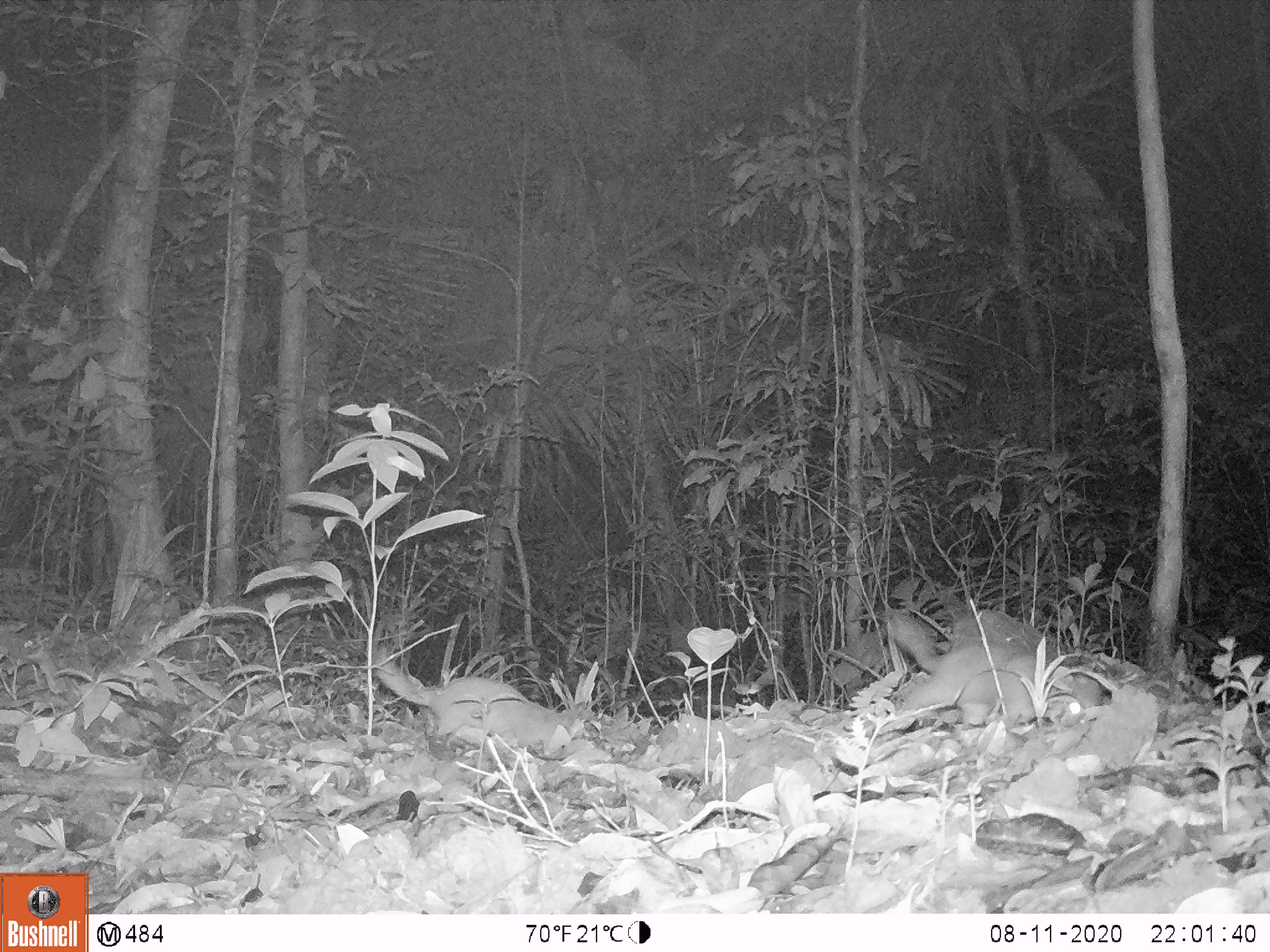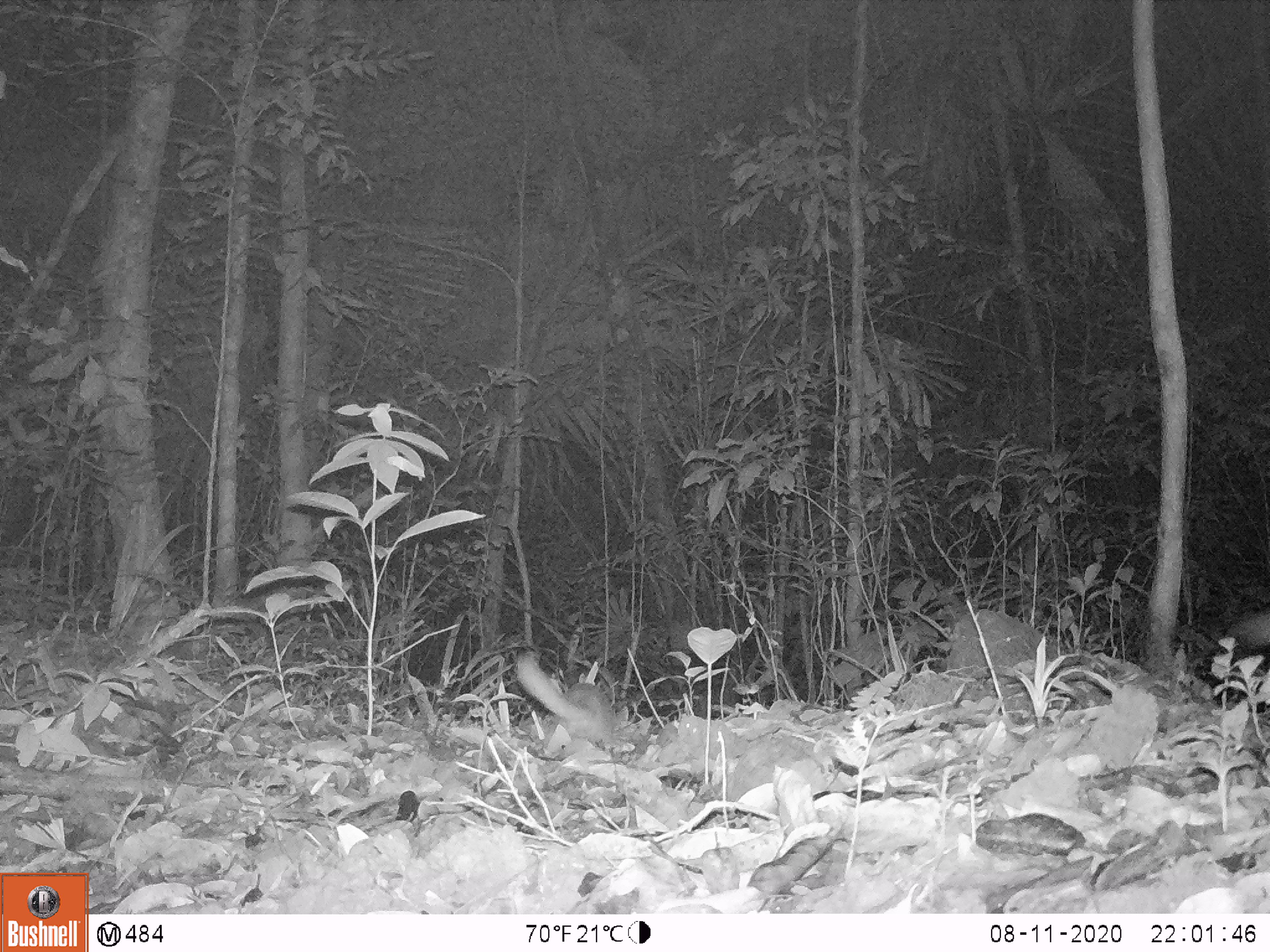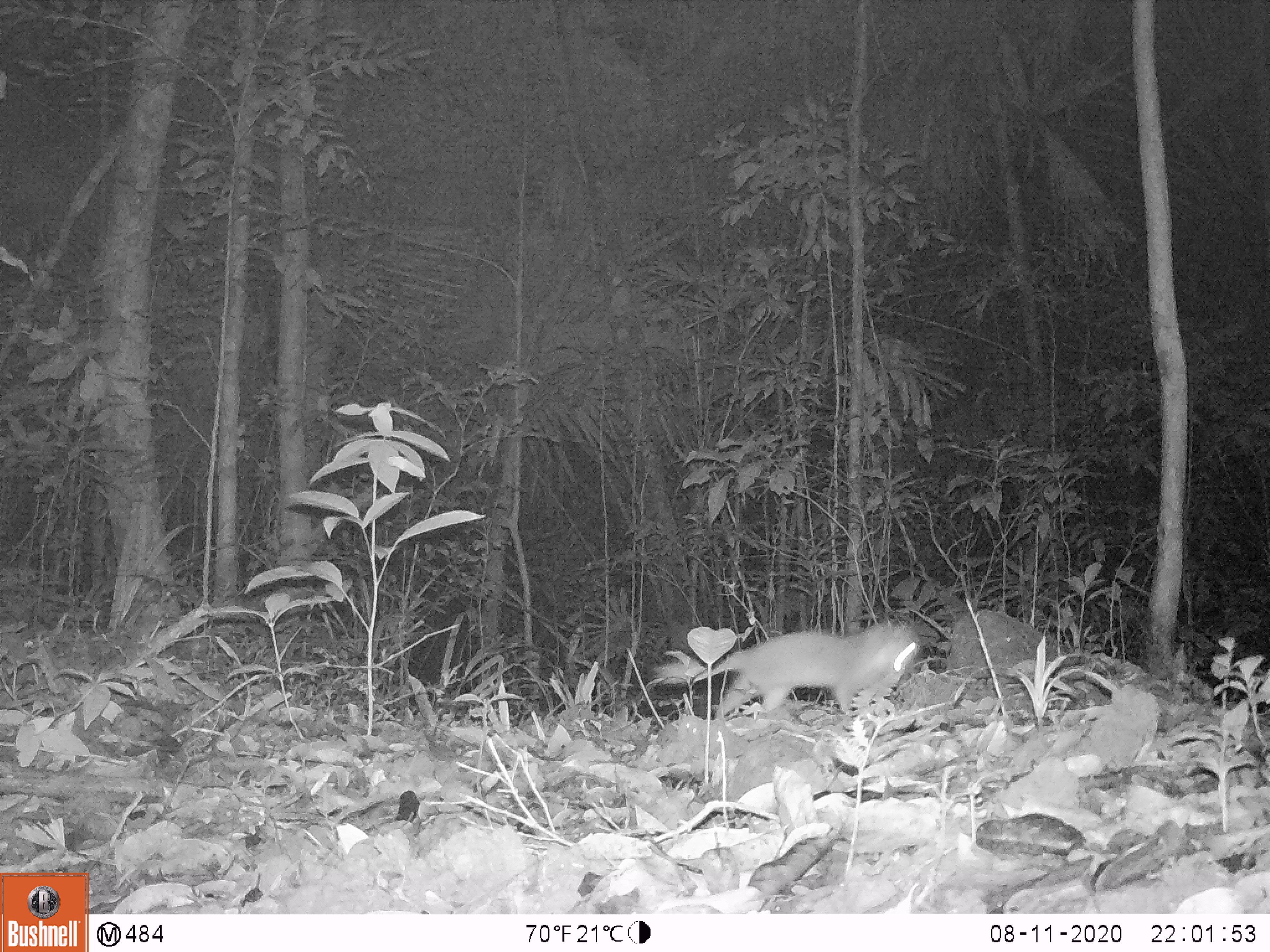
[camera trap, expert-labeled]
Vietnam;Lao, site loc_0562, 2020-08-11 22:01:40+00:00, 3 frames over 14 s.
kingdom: Animalia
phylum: Chordata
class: Mammalia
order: Carnivora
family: Mustelidae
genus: Melogale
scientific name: Melogale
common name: ferret badger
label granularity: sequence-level